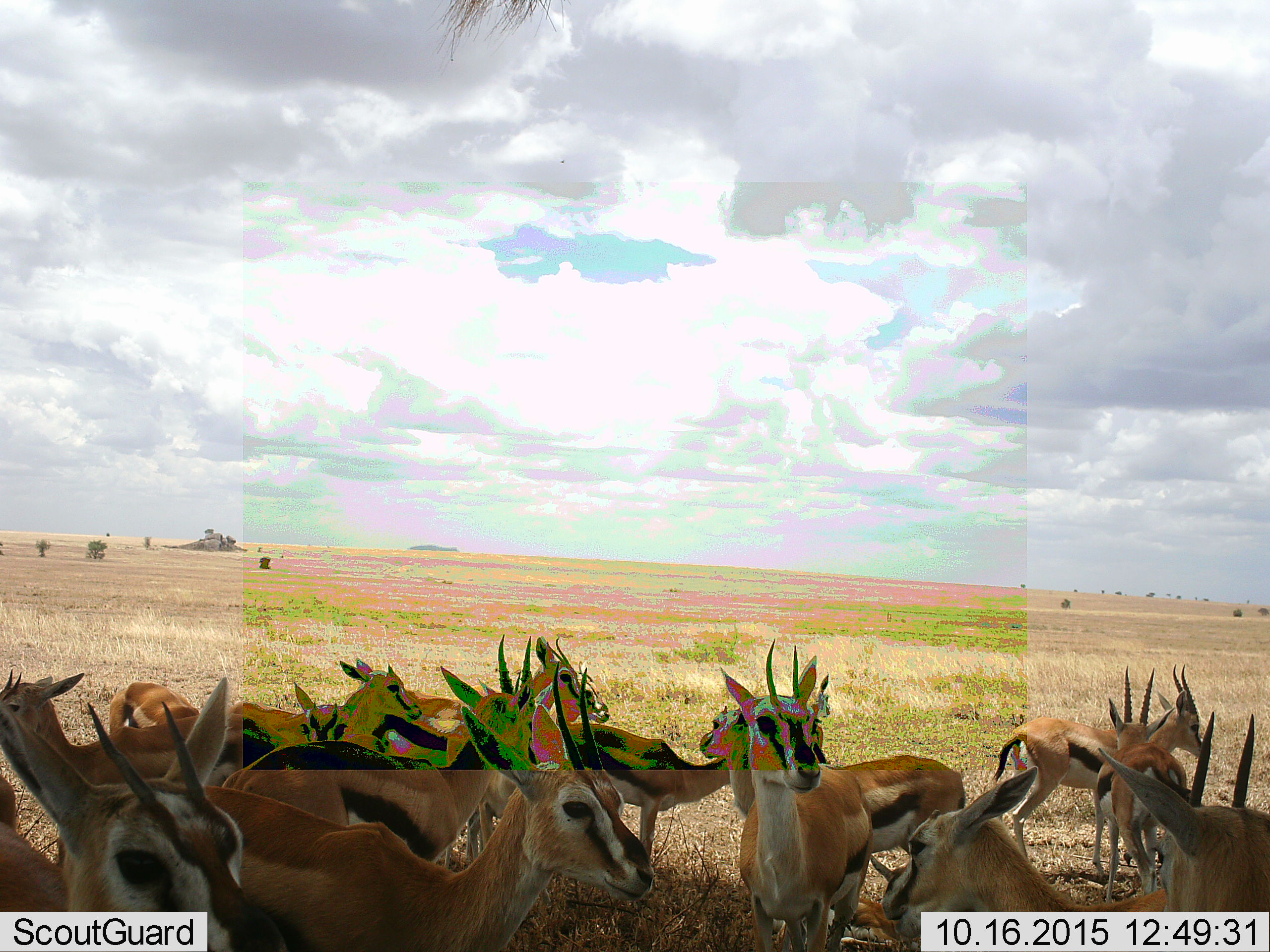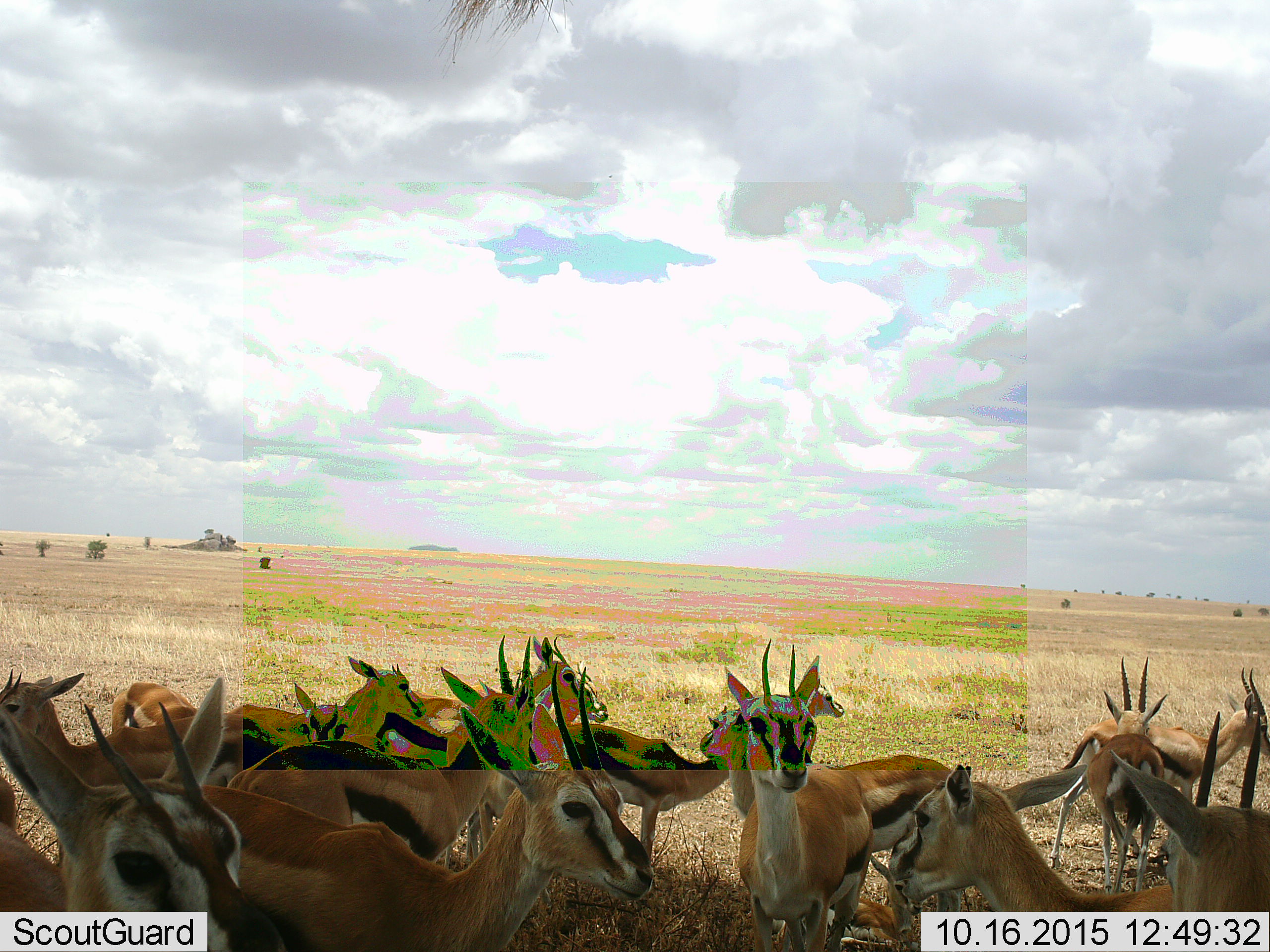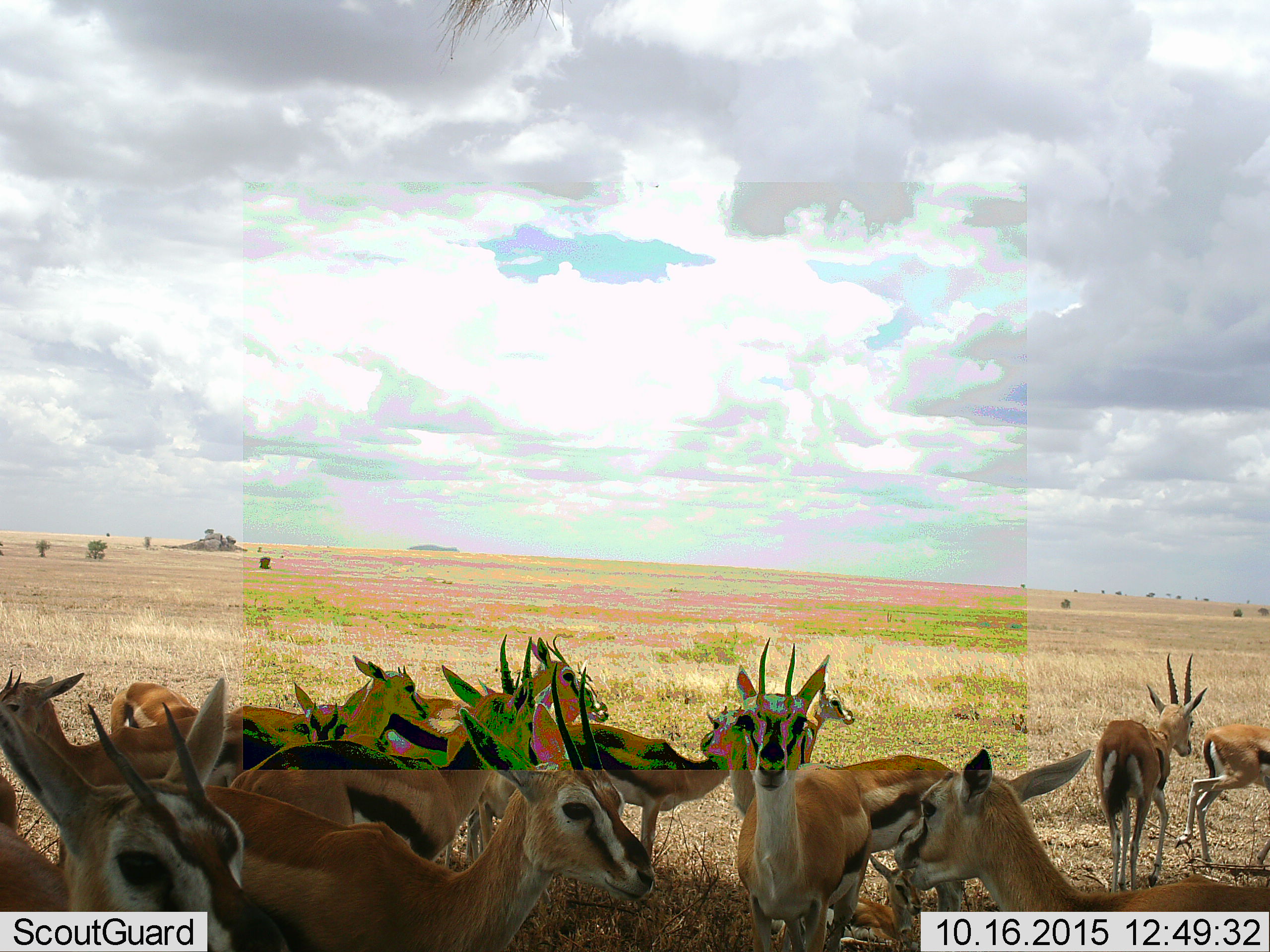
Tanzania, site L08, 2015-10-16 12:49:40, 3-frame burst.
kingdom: Animalia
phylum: Chordata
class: Mammalia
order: Artiodactyla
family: Bovidae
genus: Eudorcas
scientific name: Eudorcas thomsonii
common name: thomson's gazelle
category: gazellethomsons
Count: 11-50.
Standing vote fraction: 100%.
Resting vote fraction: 0%.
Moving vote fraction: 25%.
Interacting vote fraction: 12%.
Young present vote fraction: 25%.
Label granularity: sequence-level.